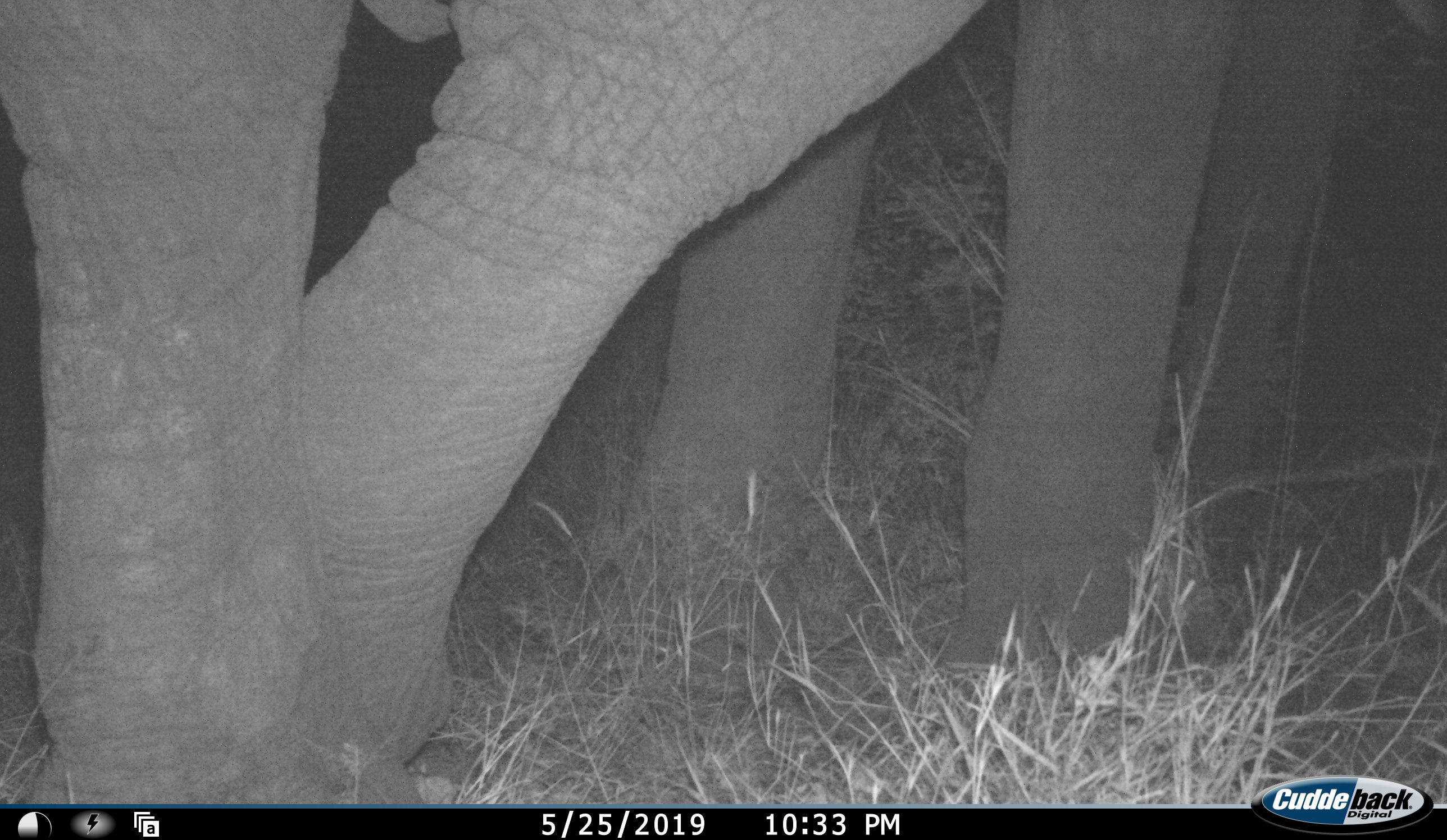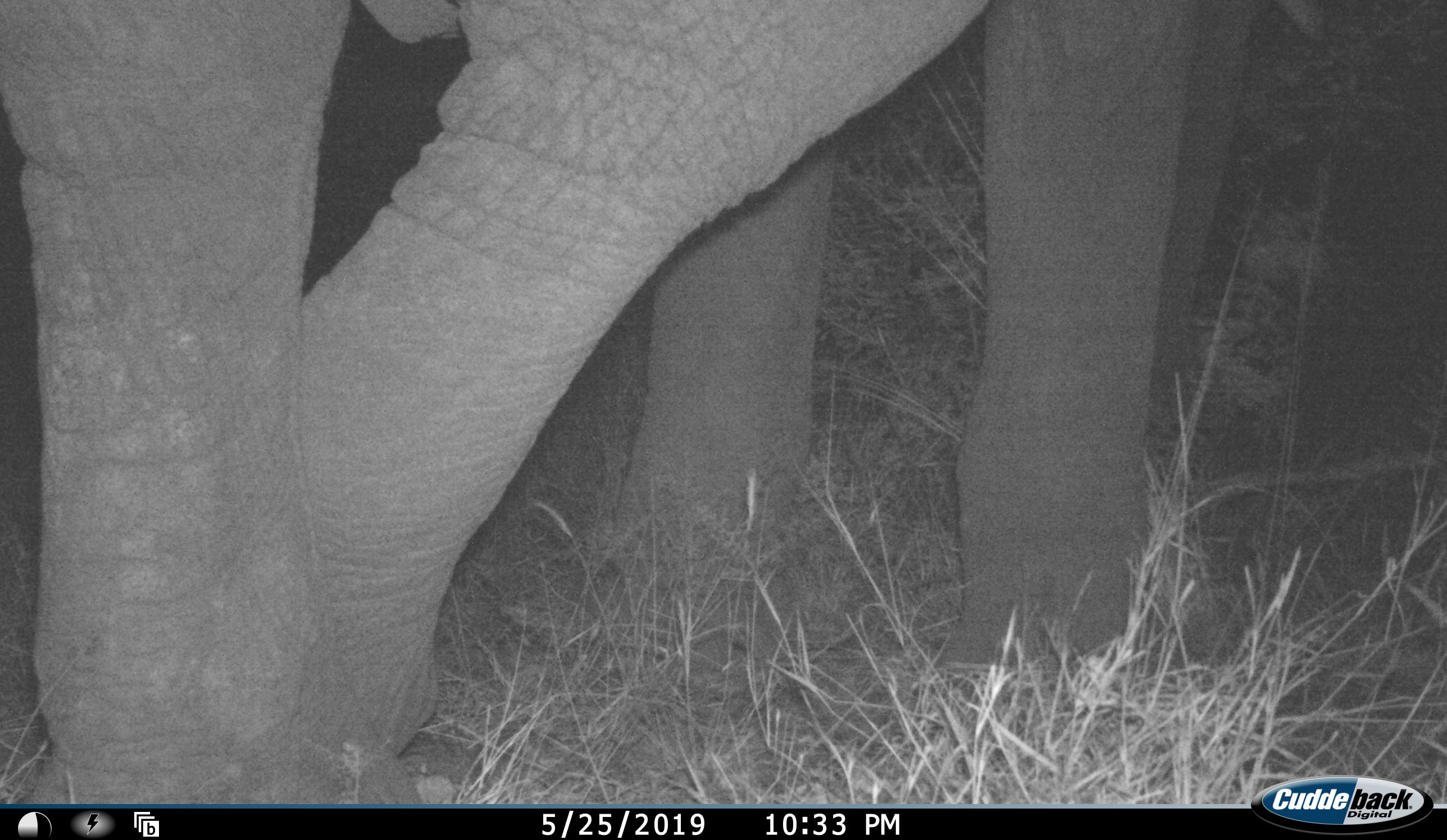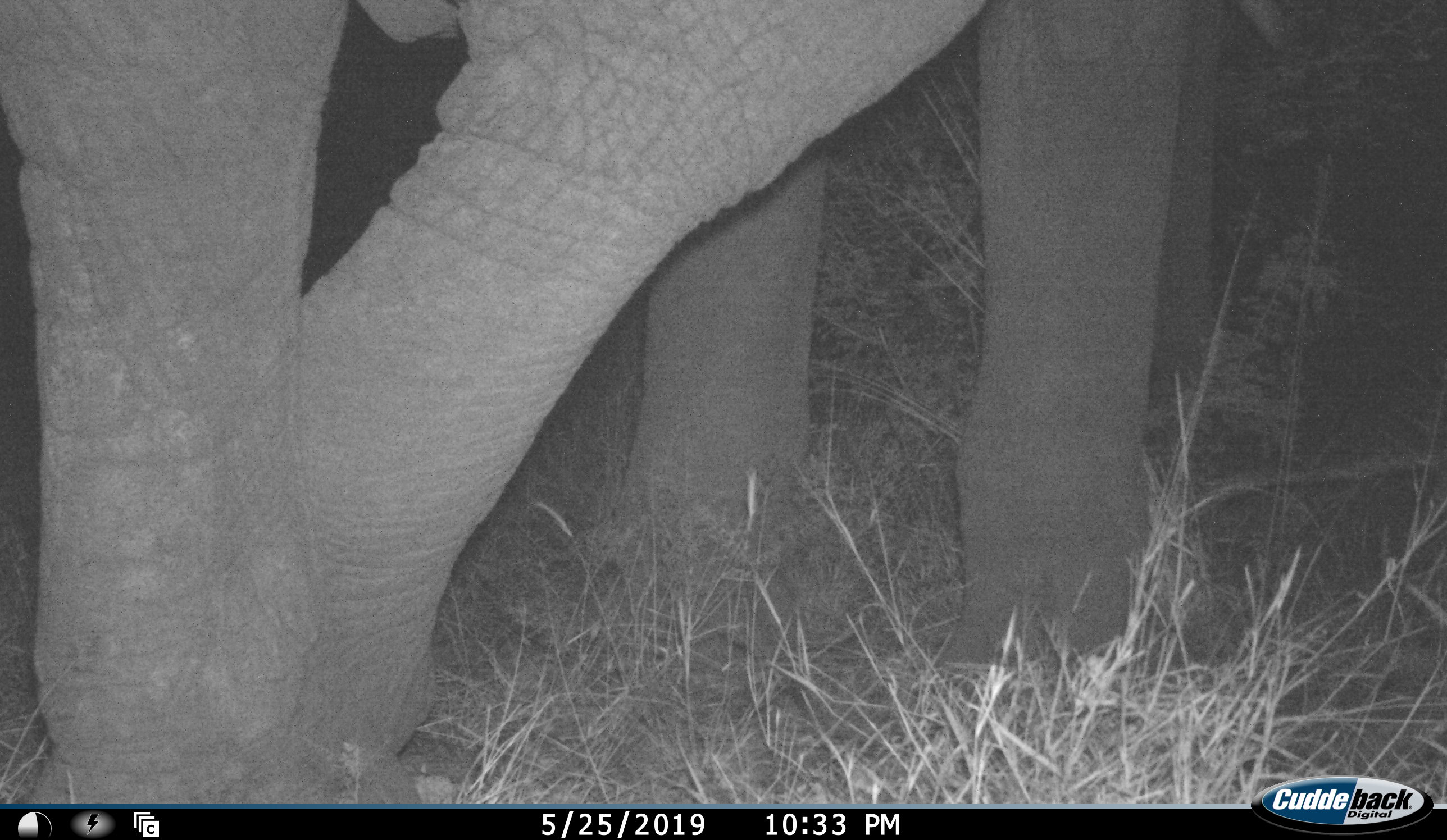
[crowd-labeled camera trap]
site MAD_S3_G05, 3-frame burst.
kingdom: Animalia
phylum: Chordata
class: Mammalia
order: Proboscidea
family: Elephantidae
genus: Loxodonta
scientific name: Loxodonta africana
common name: african bush elephant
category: elephant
Elephant (african bush elephant) (Loxodonta africana), count 1. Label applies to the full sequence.